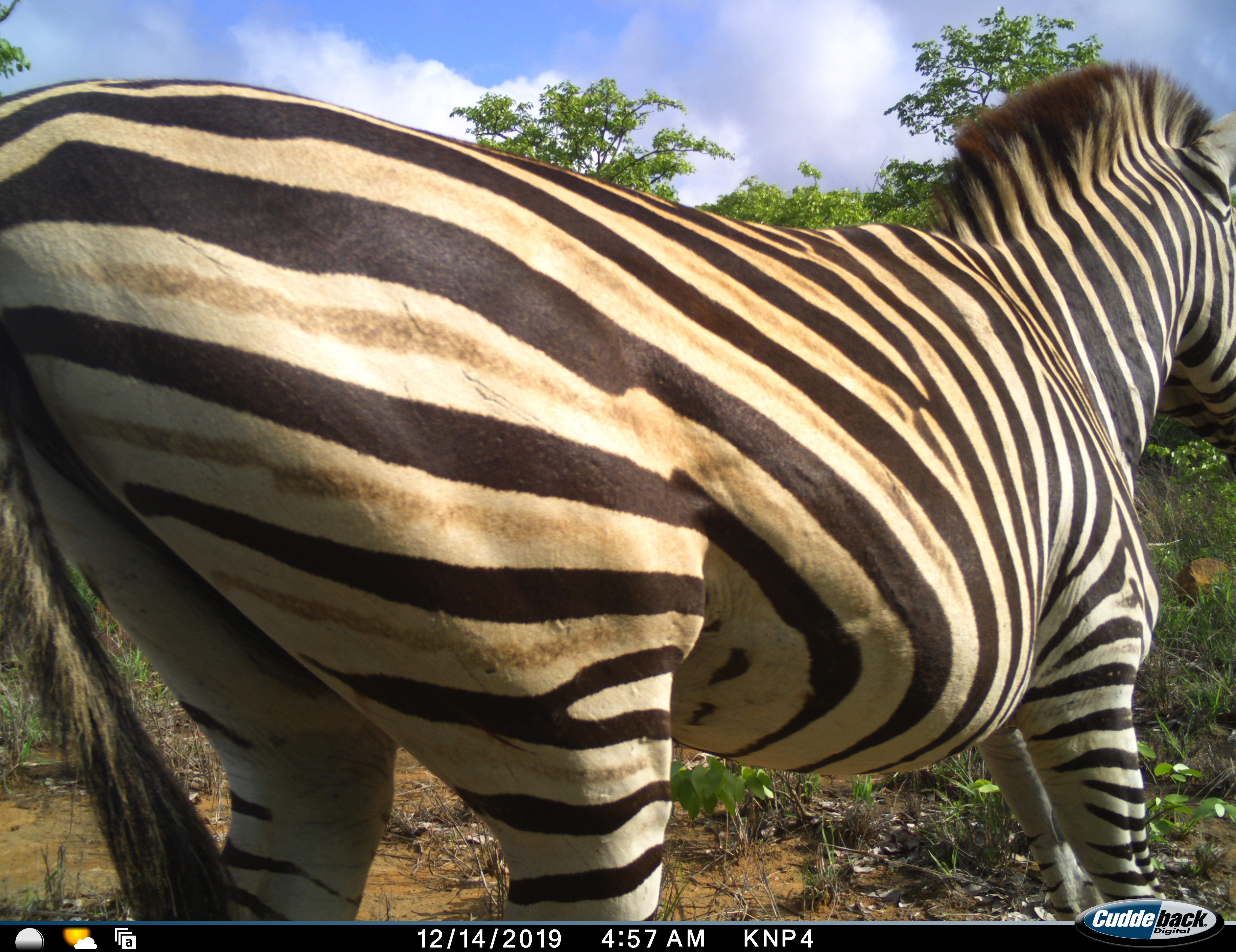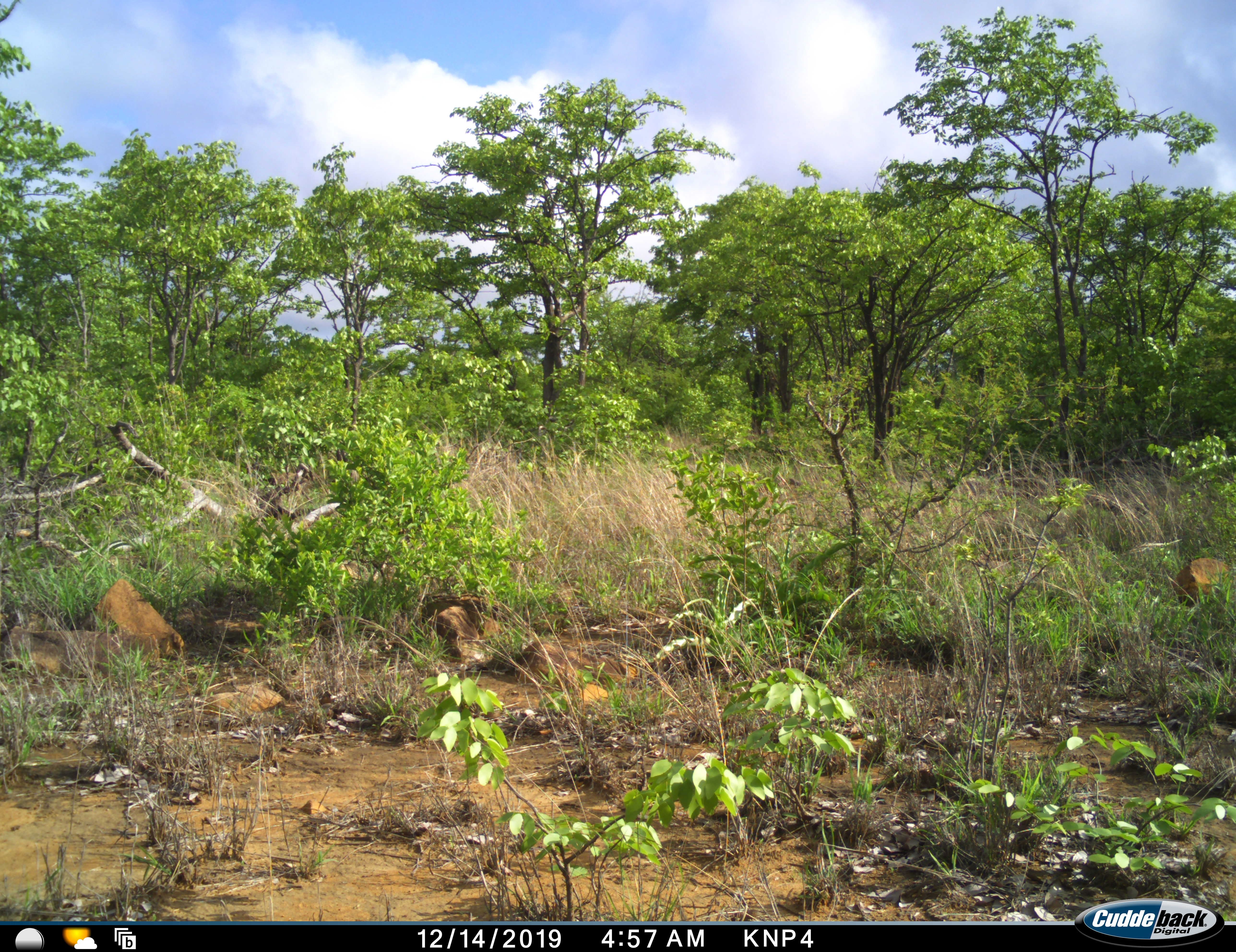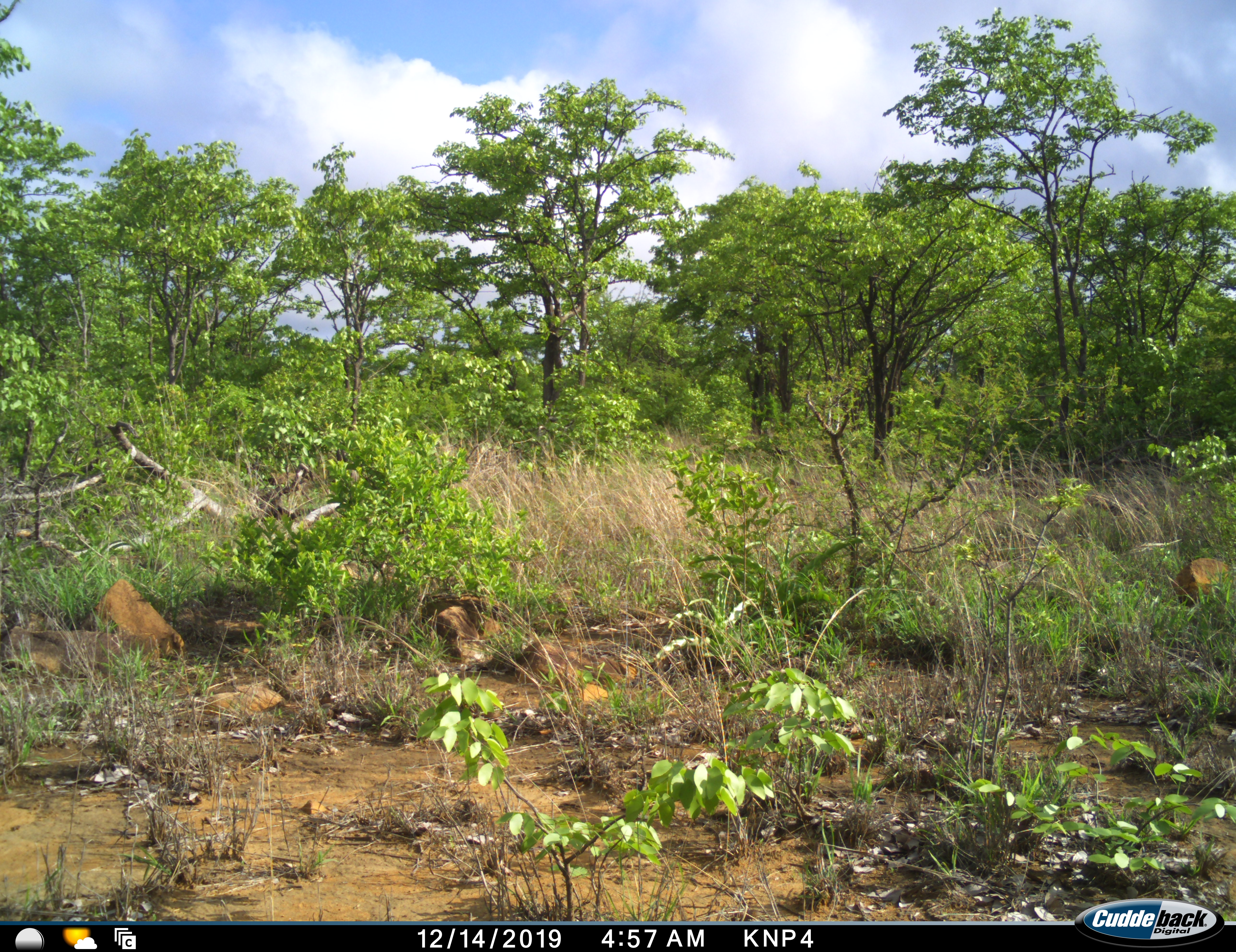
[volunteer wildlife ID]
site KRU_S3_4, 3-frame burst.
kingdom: Animalia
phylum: Chordata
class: Mammalia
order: Perissodactyla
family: Equidae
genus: Equus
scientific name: Equus quagga burchellii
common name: burchell's zebra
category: zebraburchells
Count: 1.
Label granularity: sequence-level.